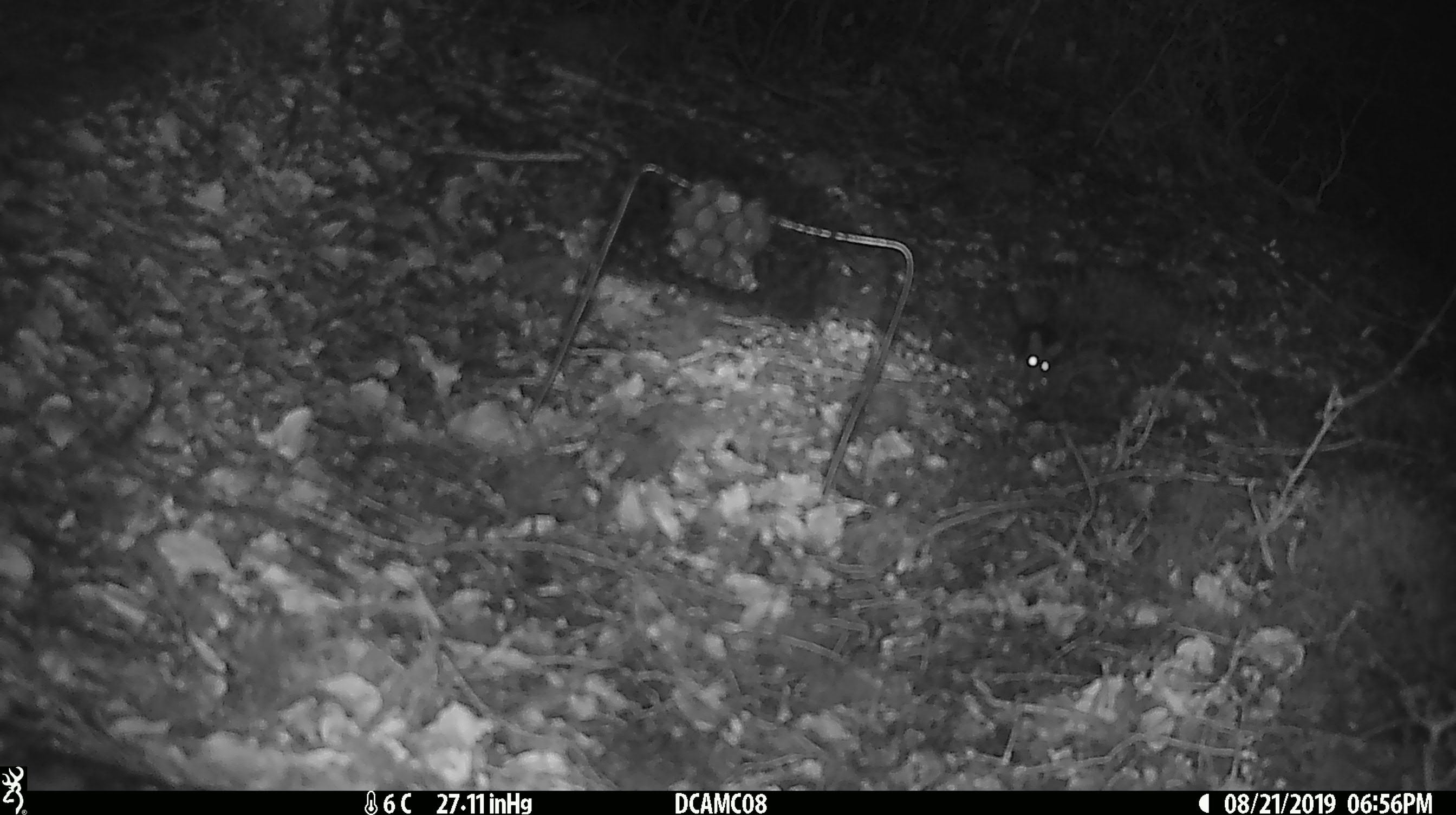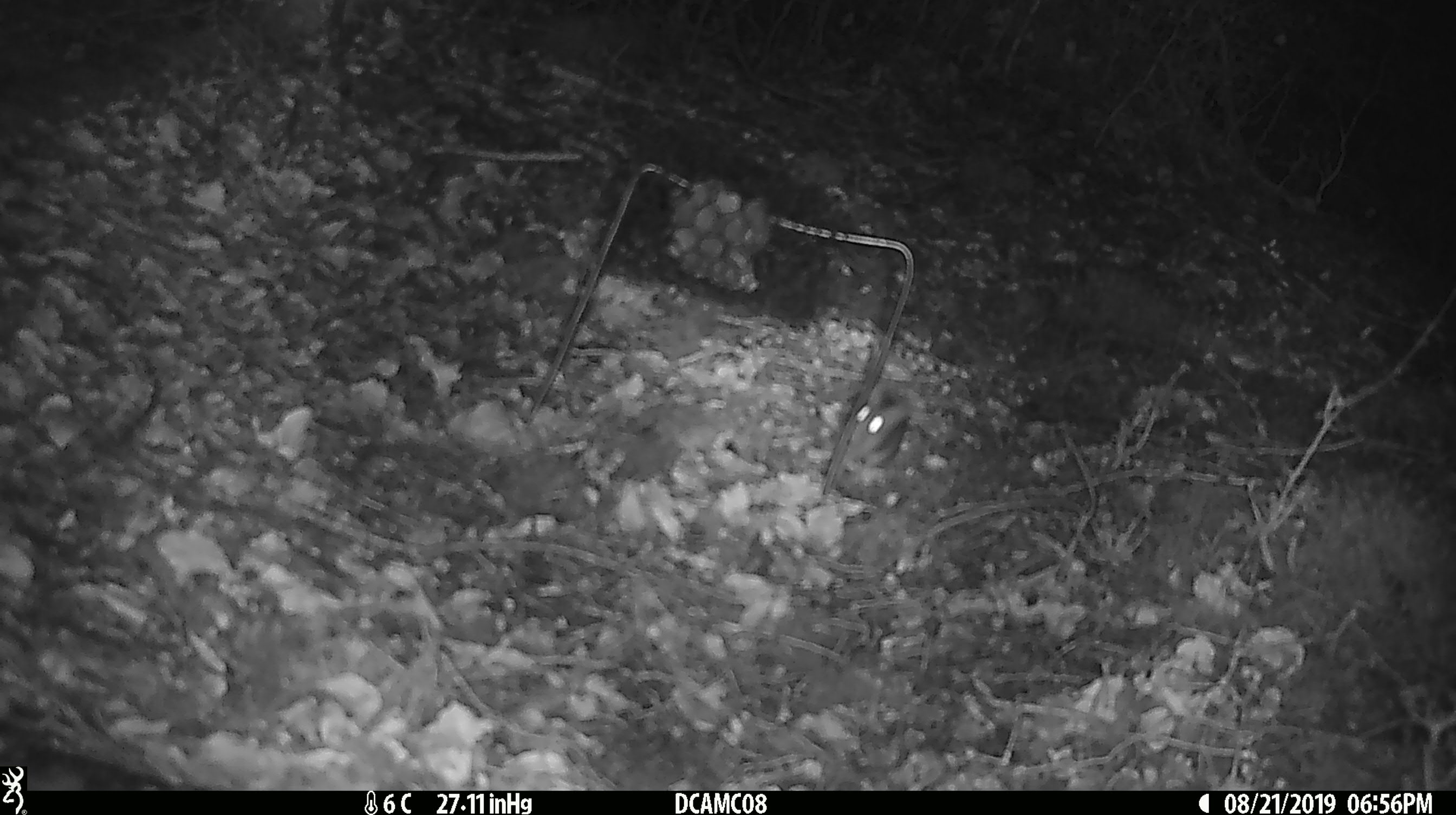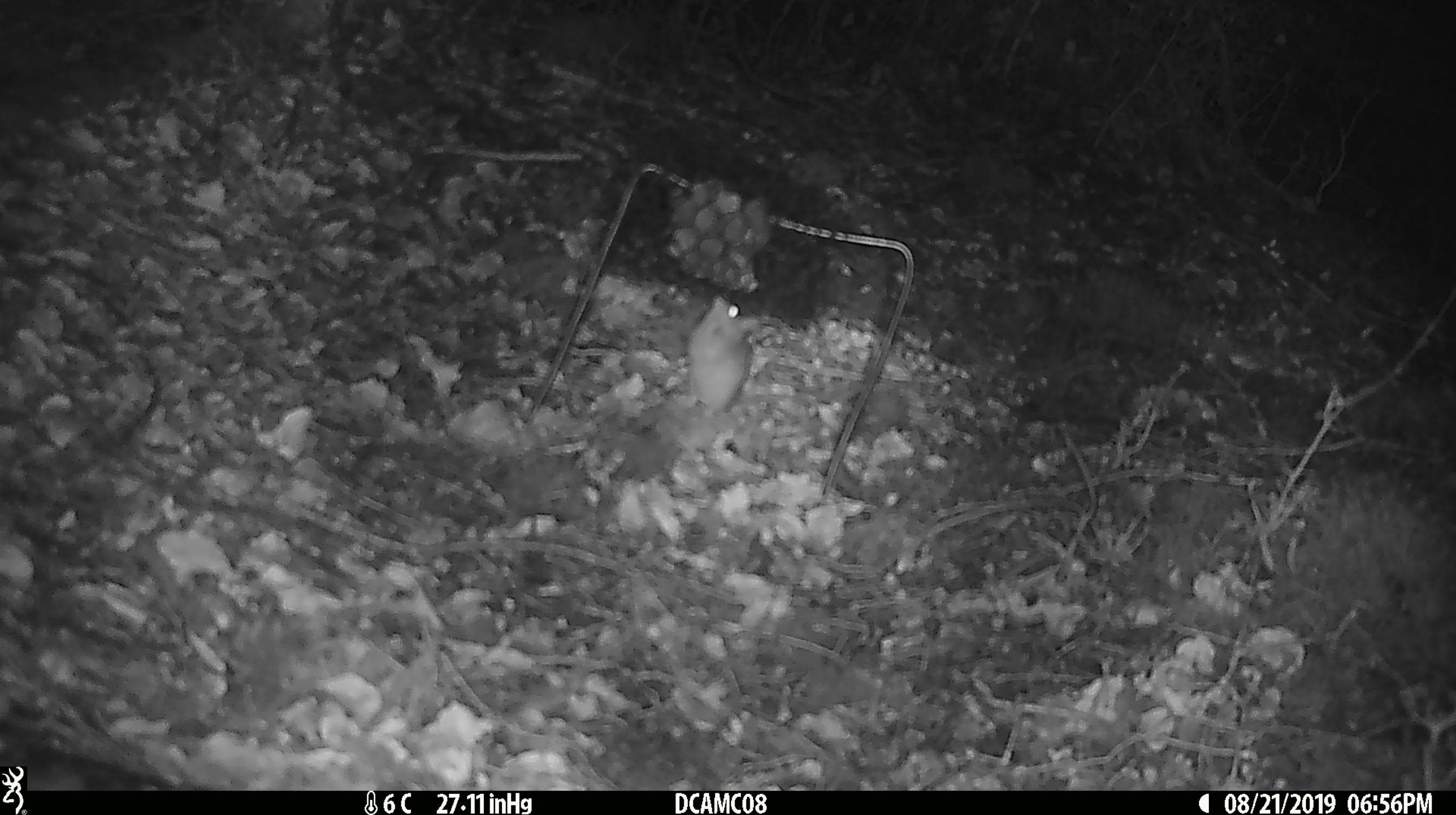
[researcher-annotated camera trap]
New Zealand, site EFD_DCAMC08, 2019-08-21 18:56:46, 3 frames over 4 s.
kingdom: Animalia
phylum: Chordata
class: Mammalia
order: Rodentia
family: Muridae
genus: Mus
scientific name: Mus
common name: mouse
Mouse (Mus).